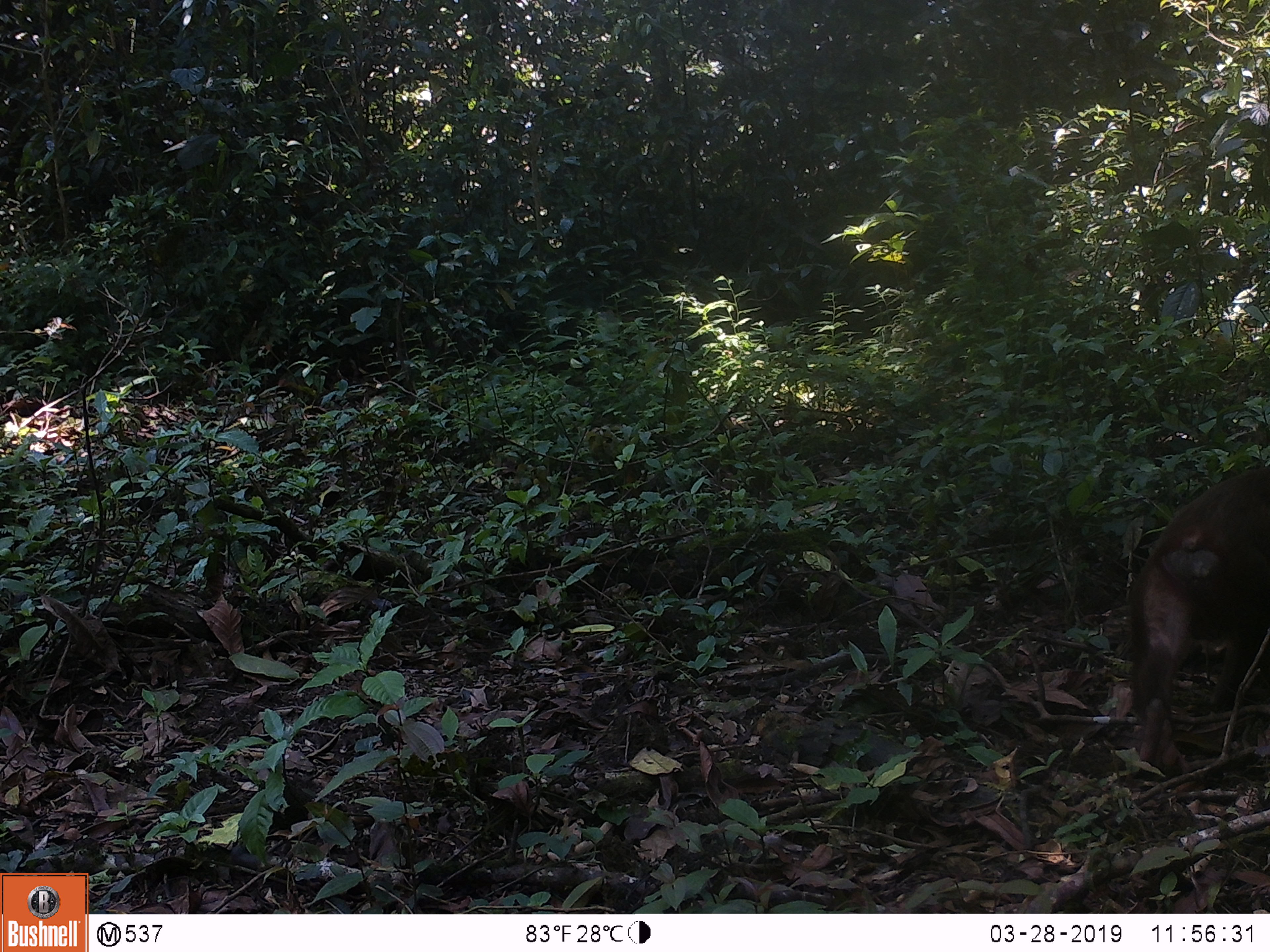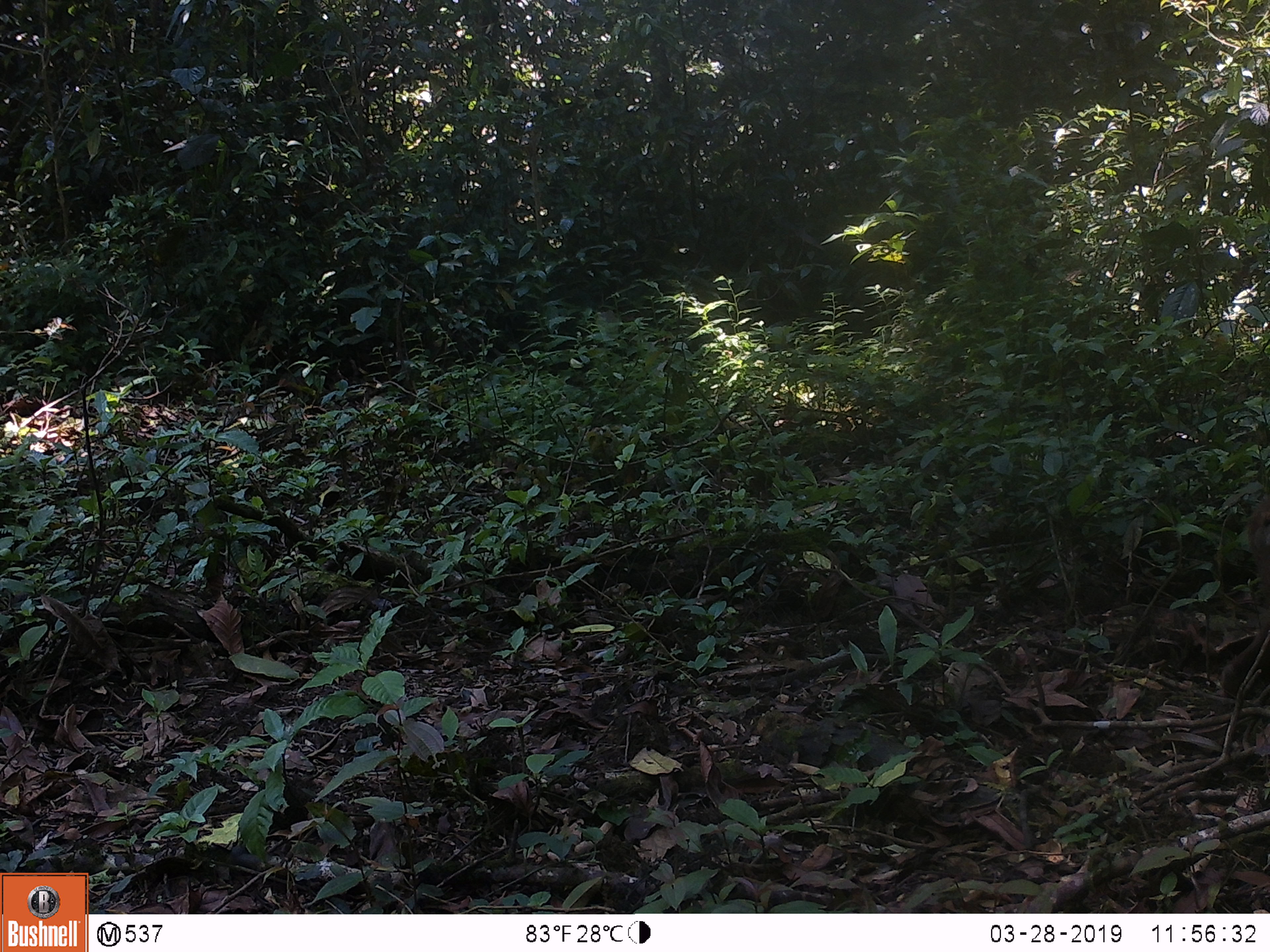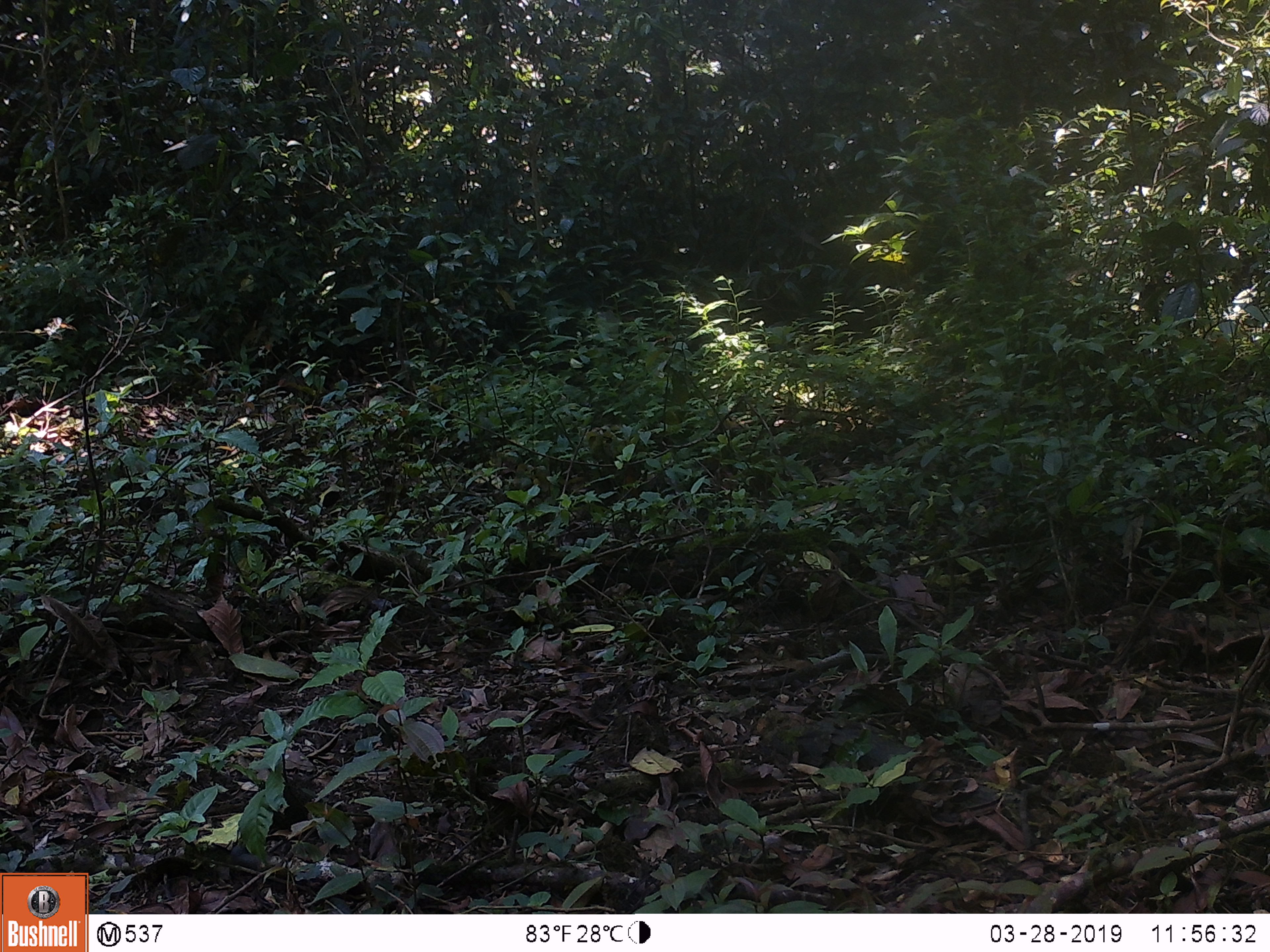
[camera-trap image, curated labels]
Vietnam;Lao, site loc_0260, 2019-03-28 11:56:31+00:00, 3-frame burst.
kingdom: Animalia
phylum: Chordata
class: Mammalia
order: Primates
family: Cercopithecidae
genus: Macaca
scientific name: Macaca arctoides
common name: stump-tailed macaque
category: stump tailed macaque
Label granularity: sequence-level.